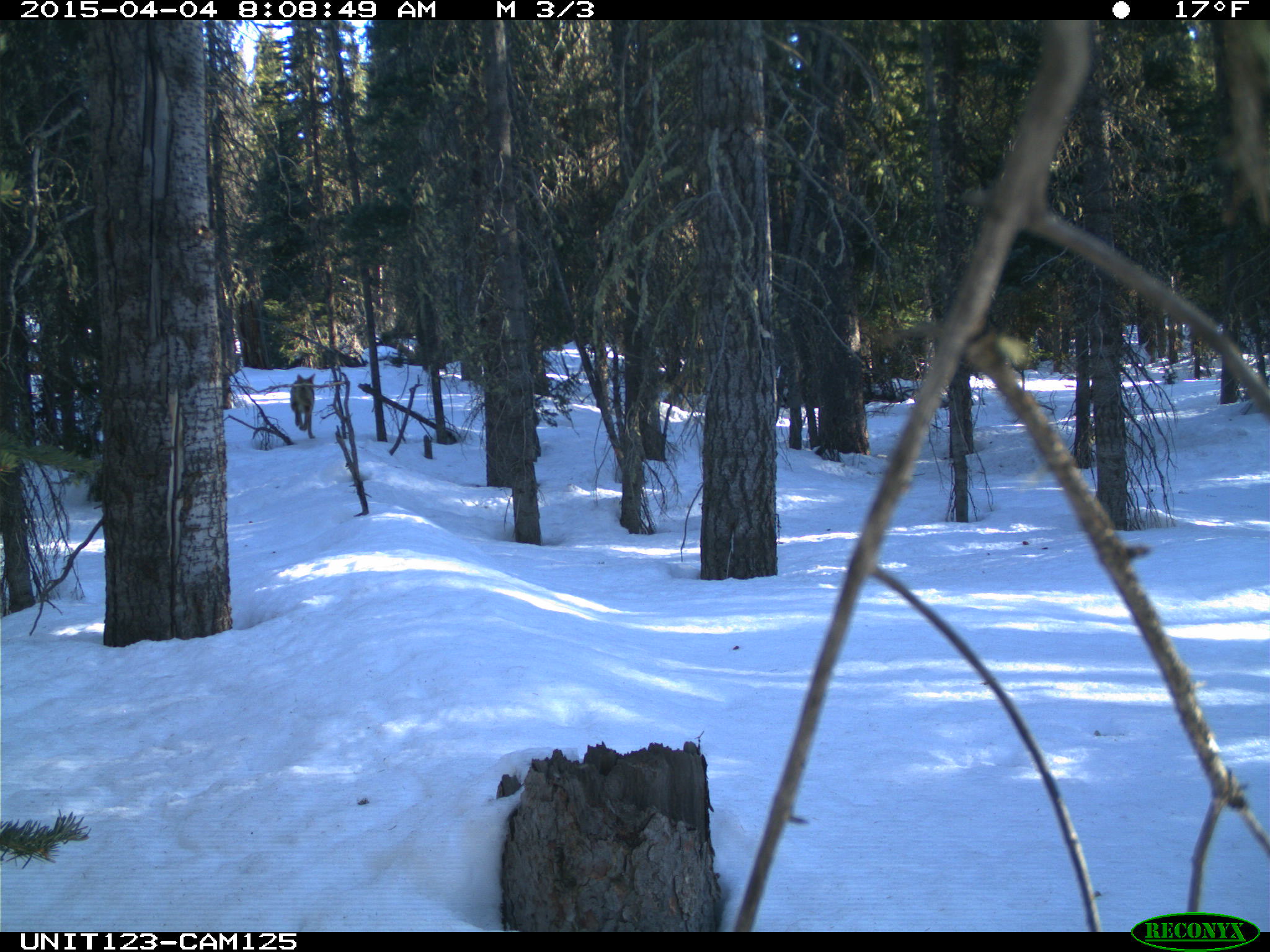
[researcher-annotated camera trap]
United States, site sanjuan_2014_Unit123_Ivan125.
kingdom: Animalia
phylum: Chordata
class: Mammalia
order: Carnivora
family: Canidae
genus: Canis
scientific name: Canis latrans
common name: coyote